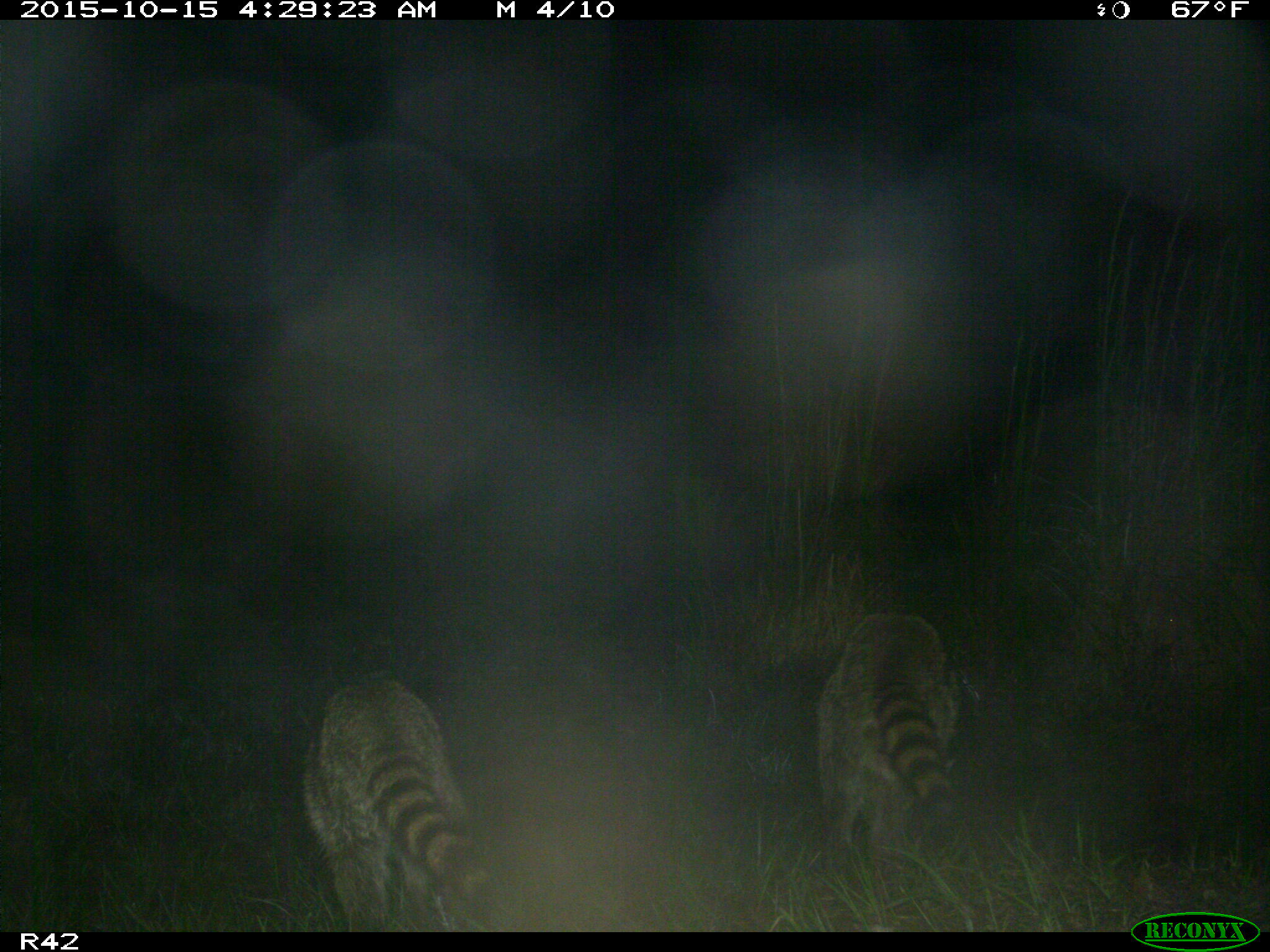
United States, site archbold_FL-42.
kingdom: Animalia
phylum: Chordata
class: Mammalia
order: Carnivora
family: Procyonidae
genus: Procyon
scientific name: Procyon lotor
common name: common raccoon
Procyon lotor (common raccoon).